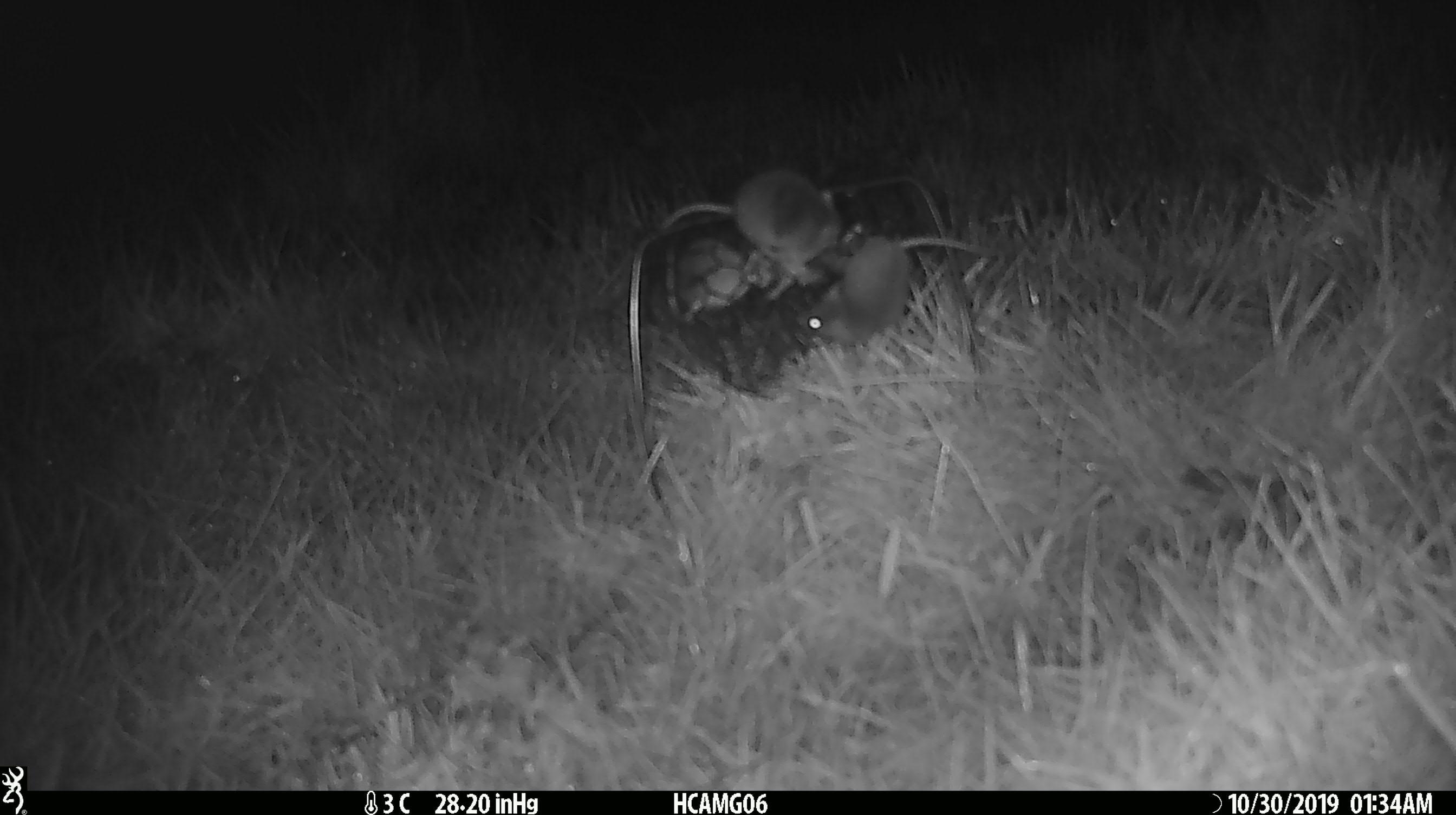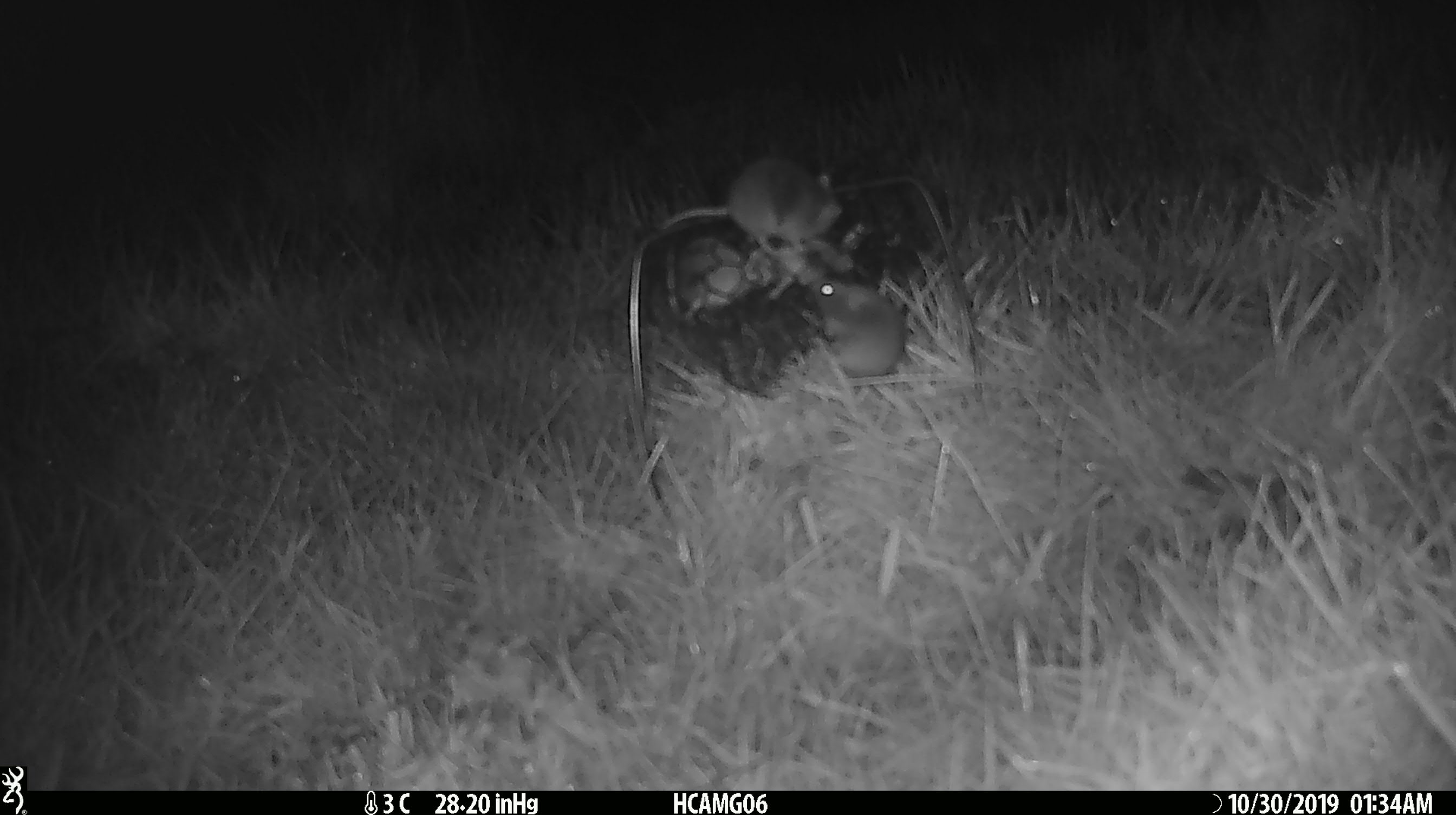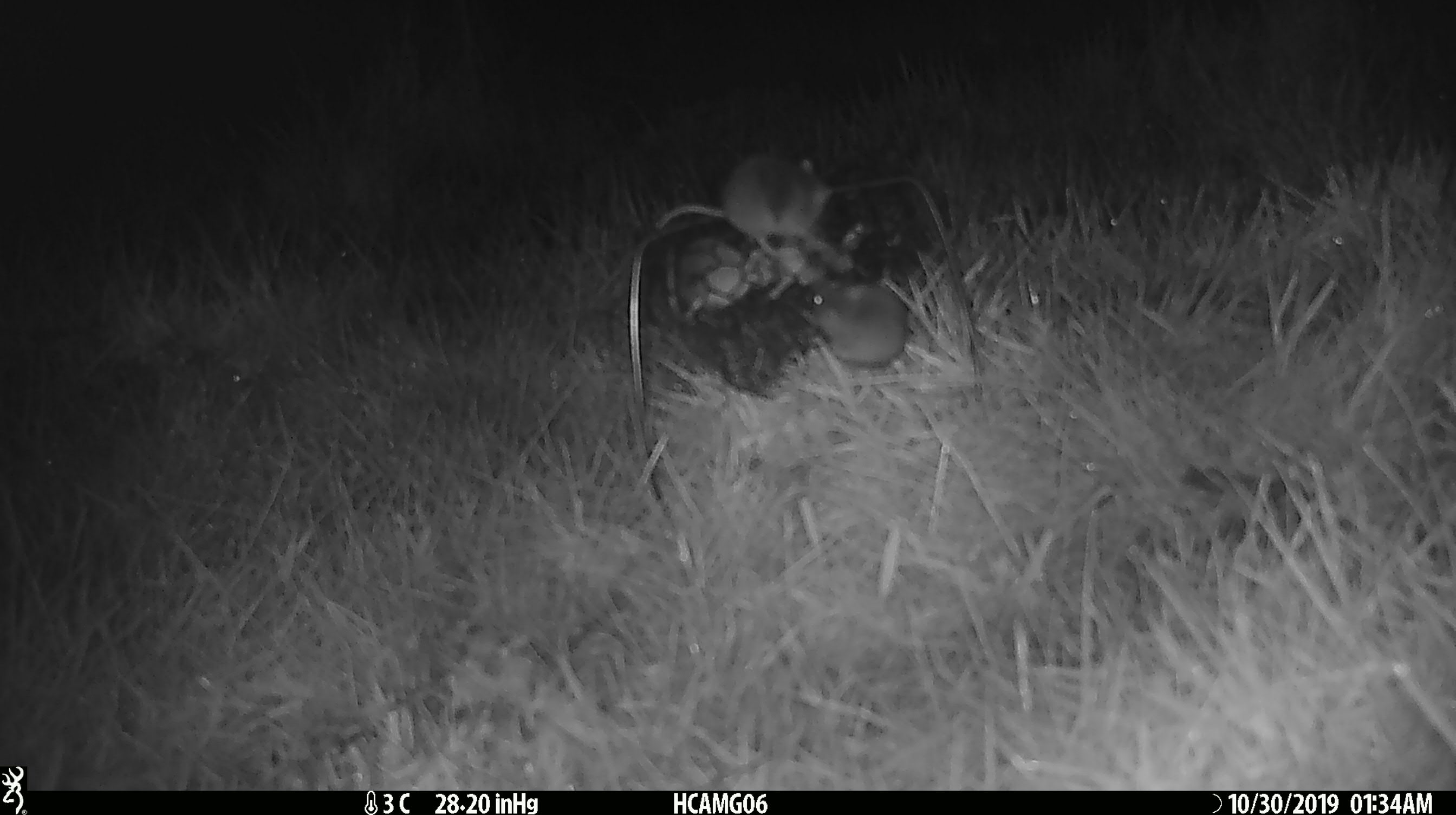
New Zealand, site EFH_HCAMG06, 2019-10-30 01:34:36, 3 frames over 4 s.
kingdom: Animalia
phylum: Chordata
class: Mammalia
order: Rodentia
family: Muridae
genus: Mus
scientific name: Mus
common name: mouse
Mouse (Mus).